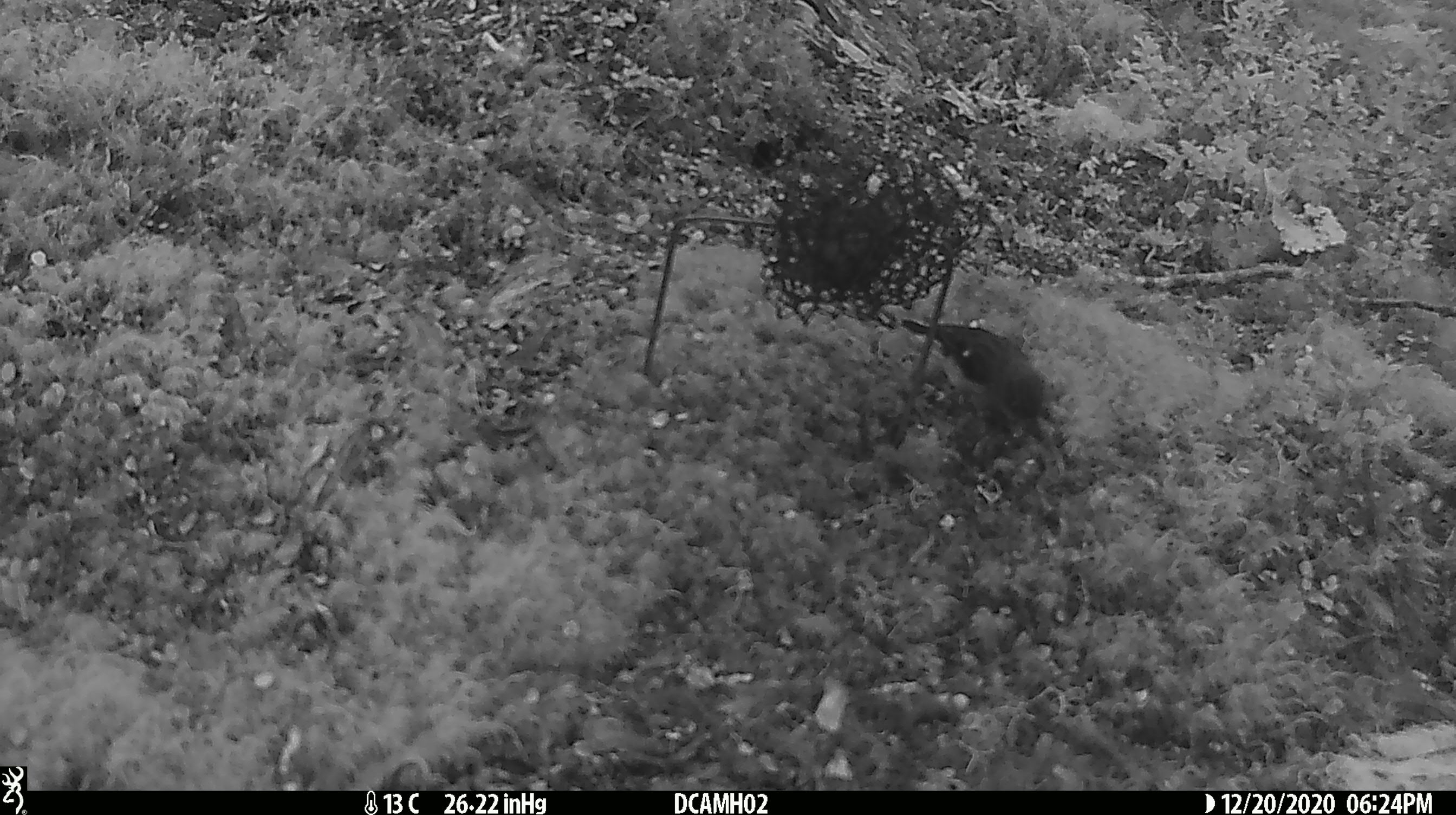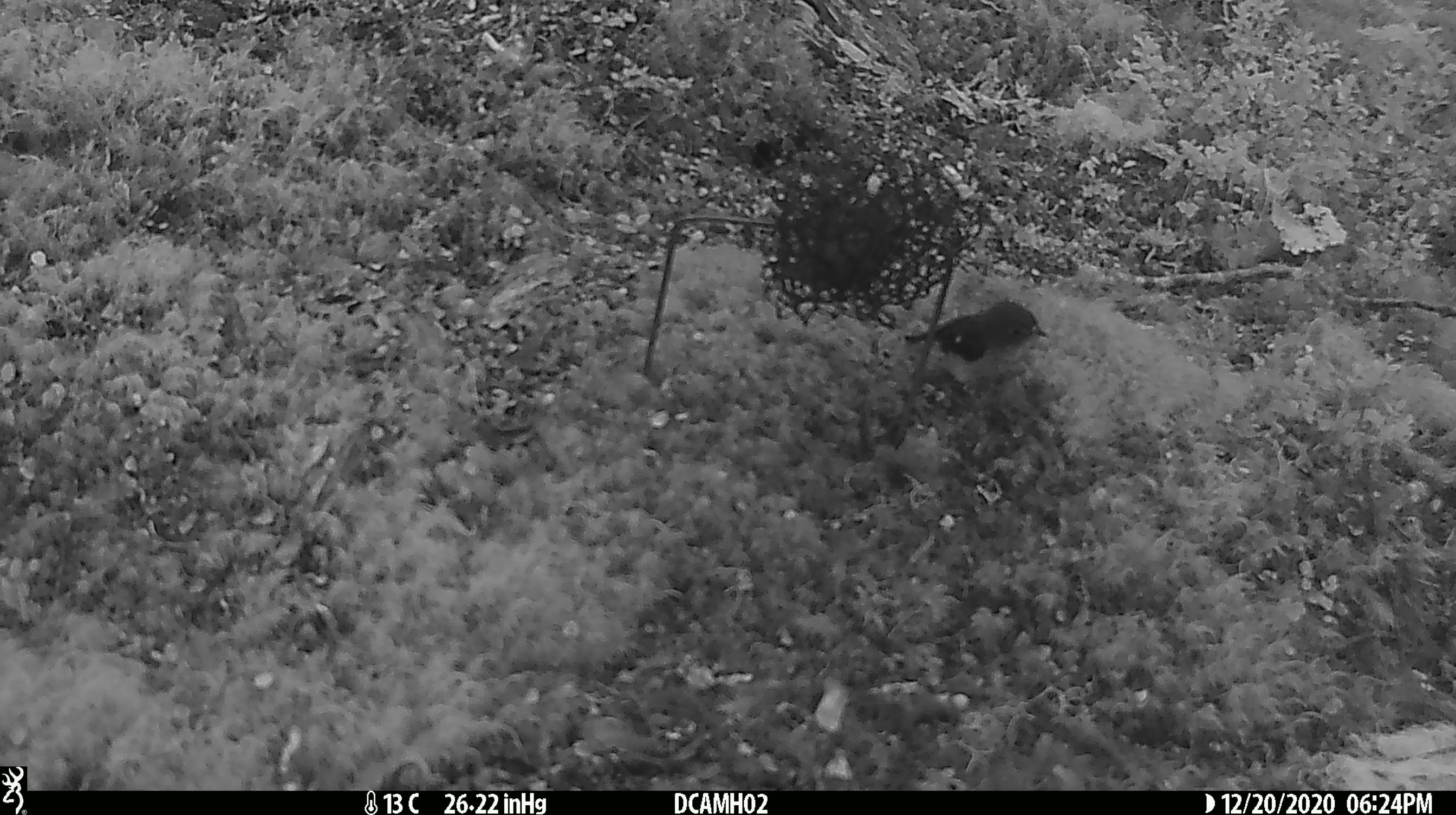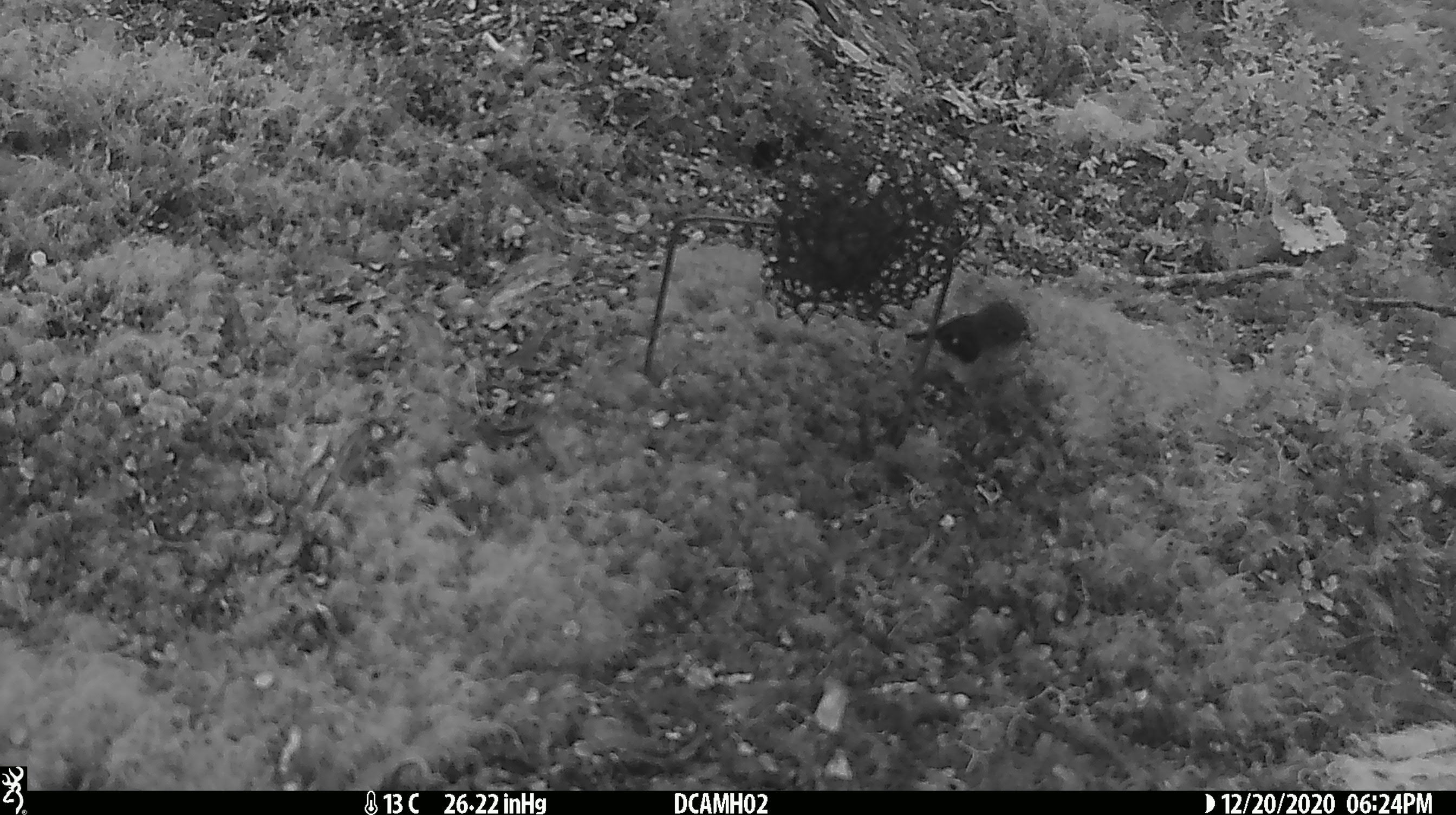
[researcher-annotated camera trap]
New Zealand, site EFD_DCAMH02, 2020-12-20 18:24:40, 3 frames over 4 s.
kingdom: Animalia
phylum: Chordata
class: Aves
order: Passeriformes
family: Petroicidae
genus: Petroica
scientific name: Petroica macrocephala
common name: tomtit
Tomtit (Petroica macrocephala).